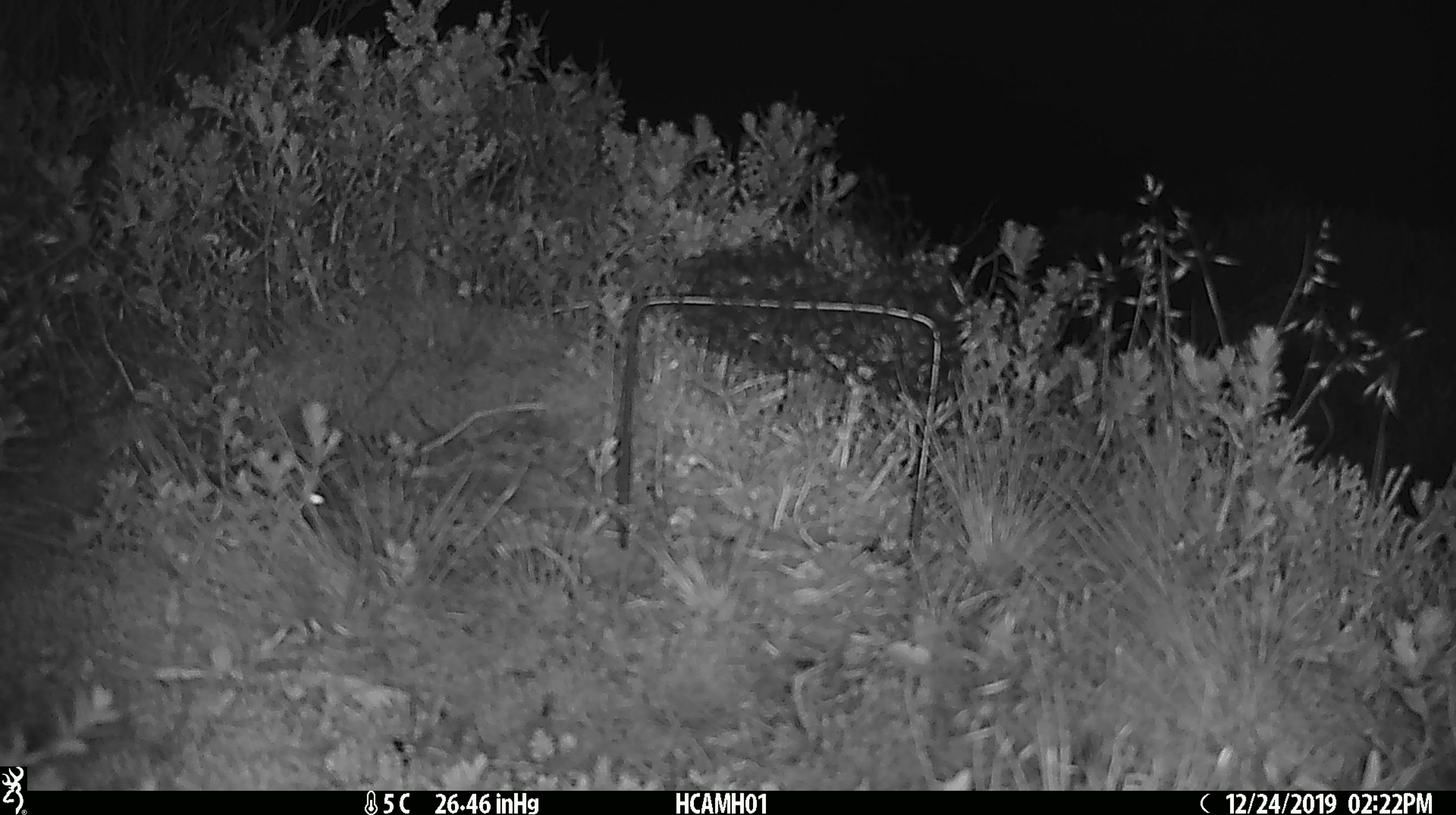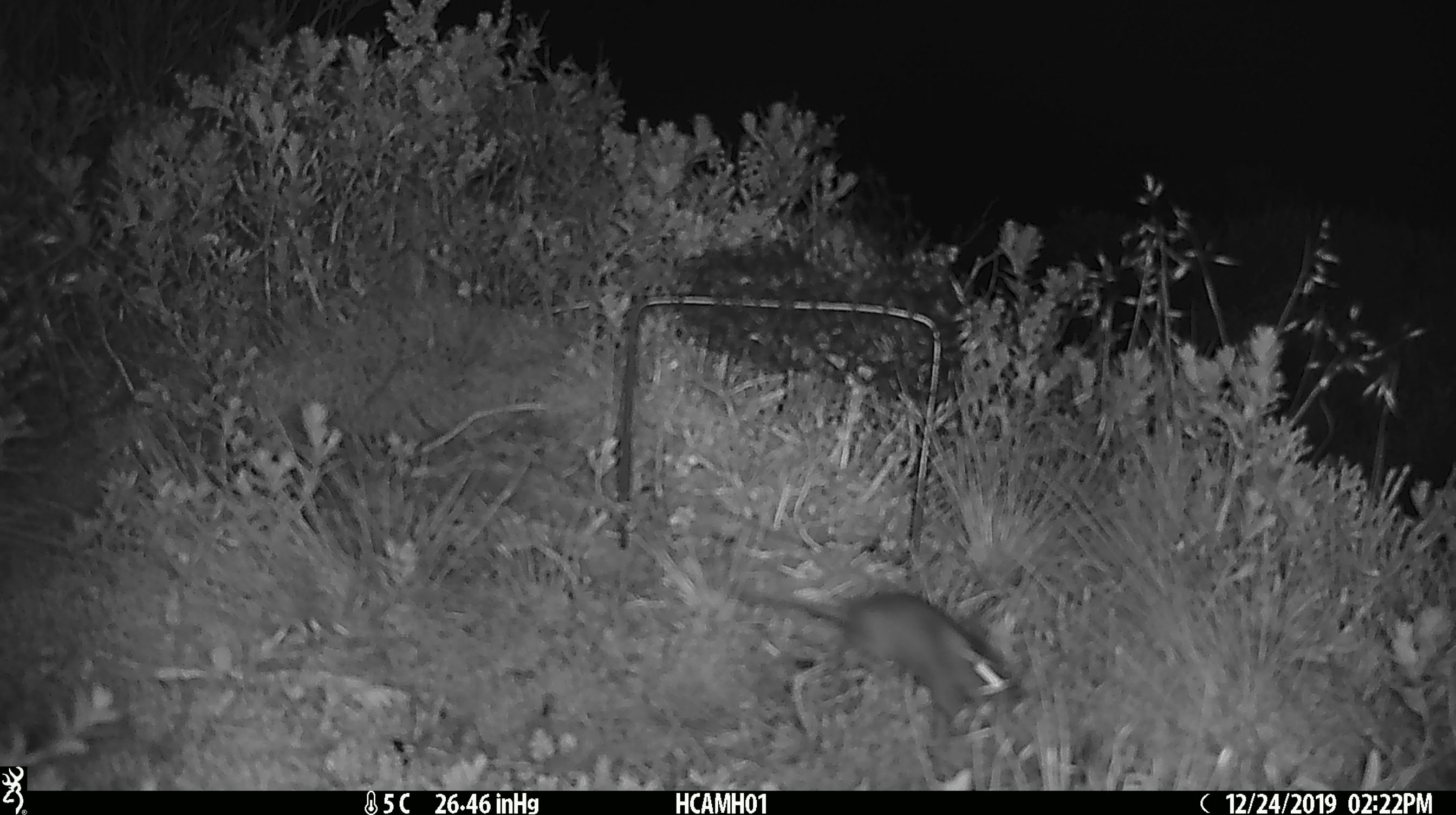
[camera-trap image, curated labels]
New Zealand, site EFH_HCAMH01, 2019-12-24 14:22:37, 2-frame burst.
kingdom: Animalia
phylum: Chordata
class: Mammalia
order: Rodentia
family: Muridae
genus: Mus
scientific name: Mus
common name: mouse